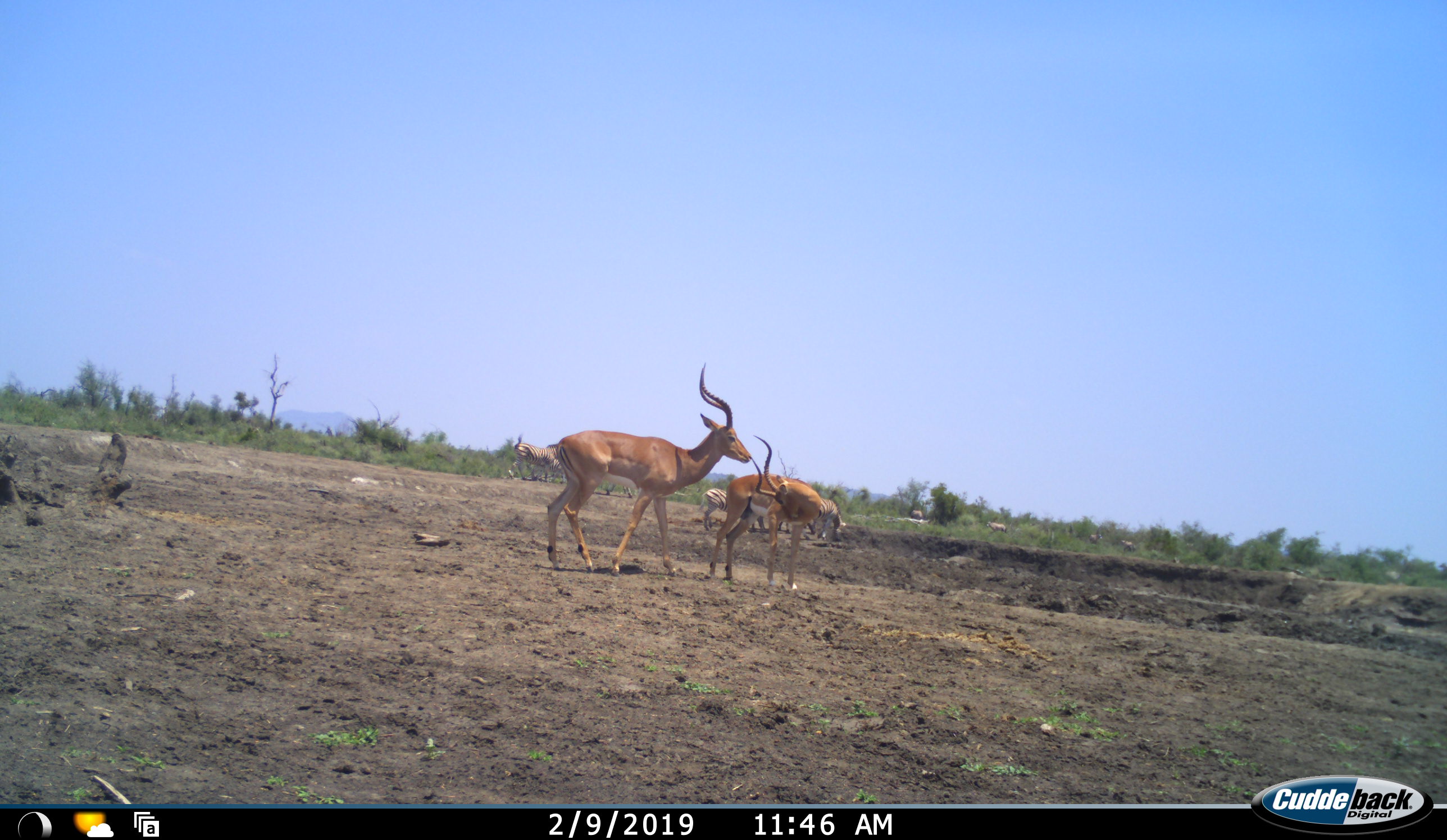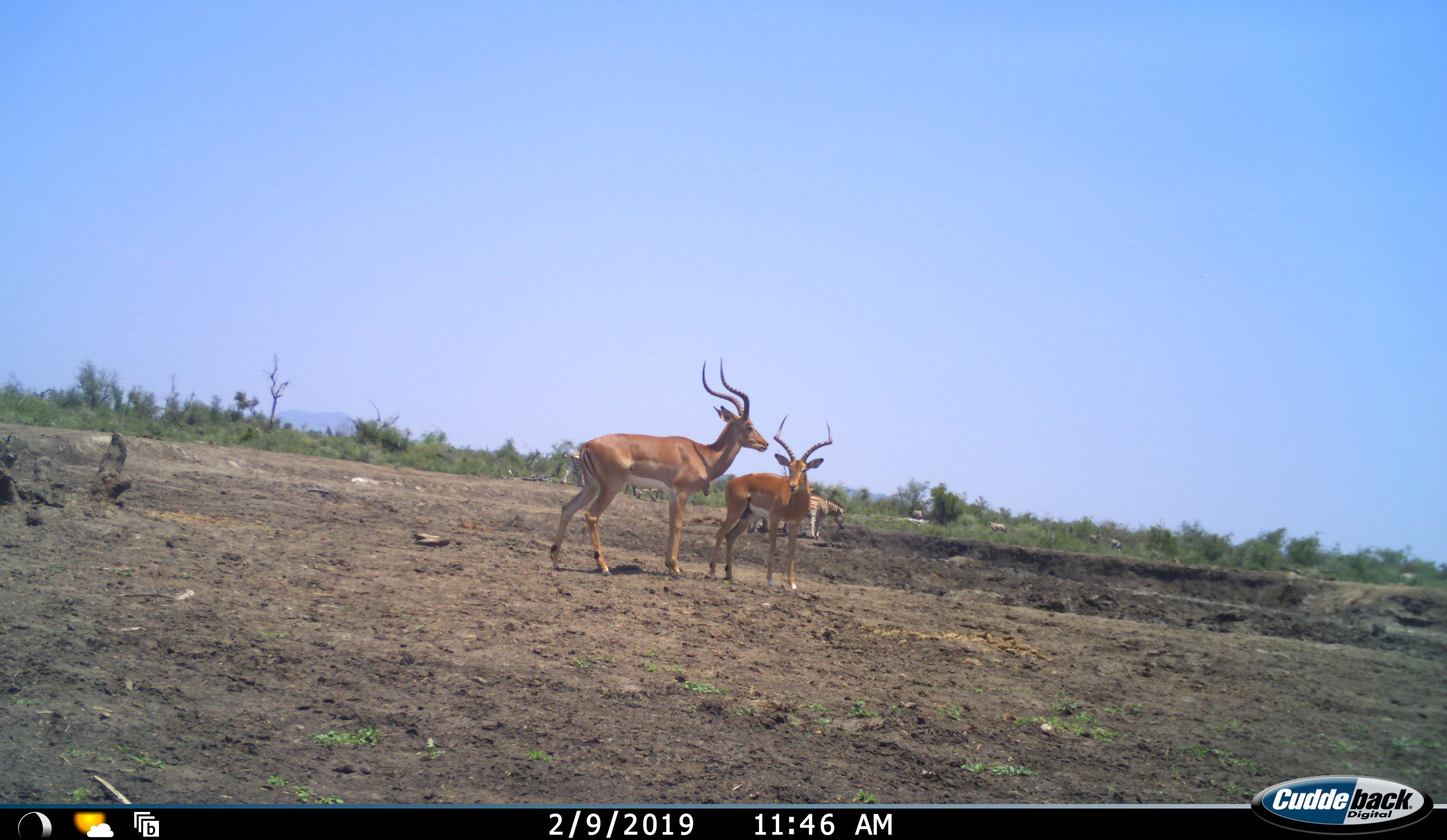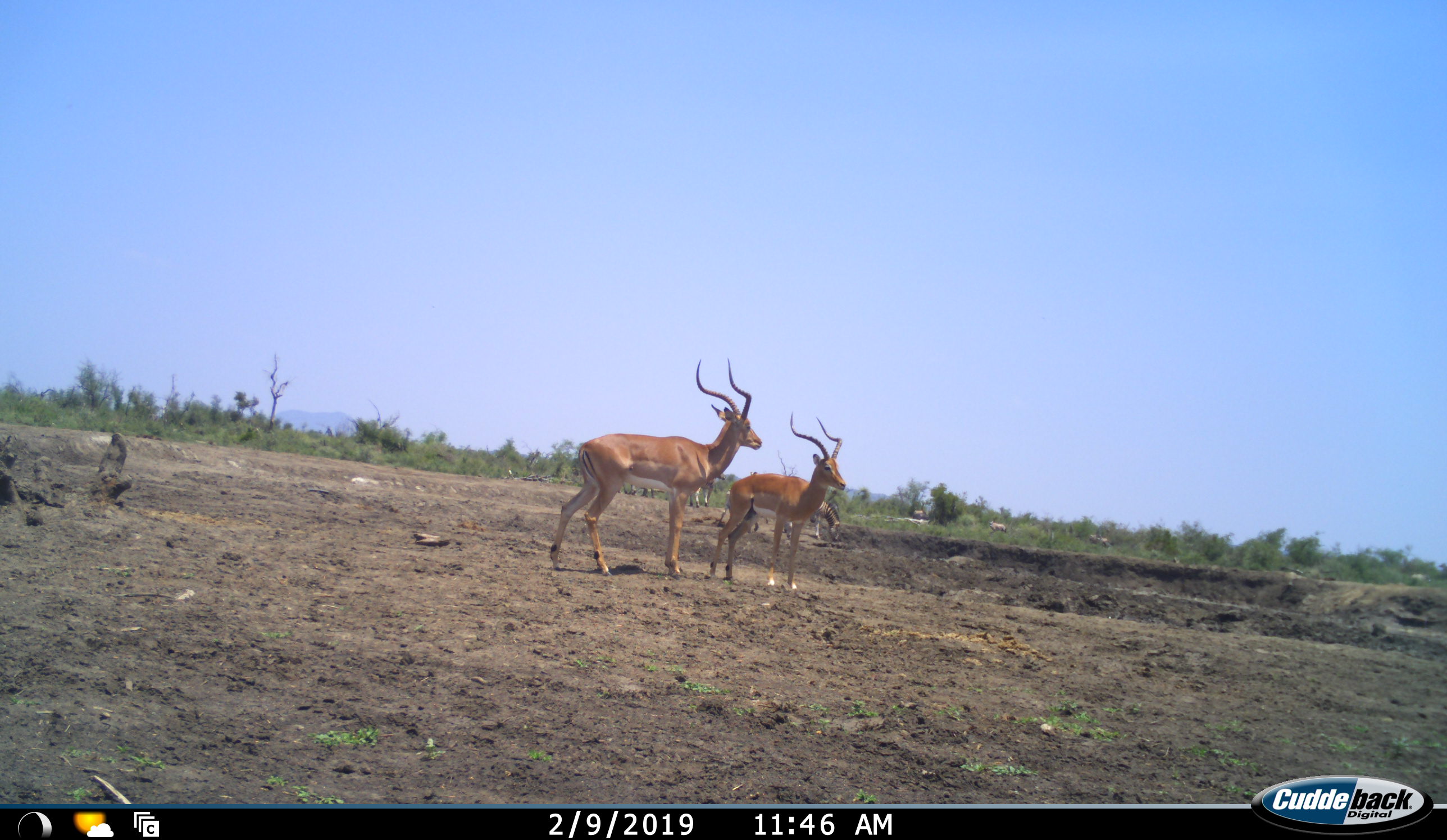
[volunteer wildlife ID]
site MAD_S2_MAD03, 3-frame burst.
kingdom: Animalia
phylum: Chordata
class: Mammalia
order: Artiodactyla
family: Bovidae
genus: Aepyceros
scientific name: Aepyceros melampus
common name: impala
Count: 2.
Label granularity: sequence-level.